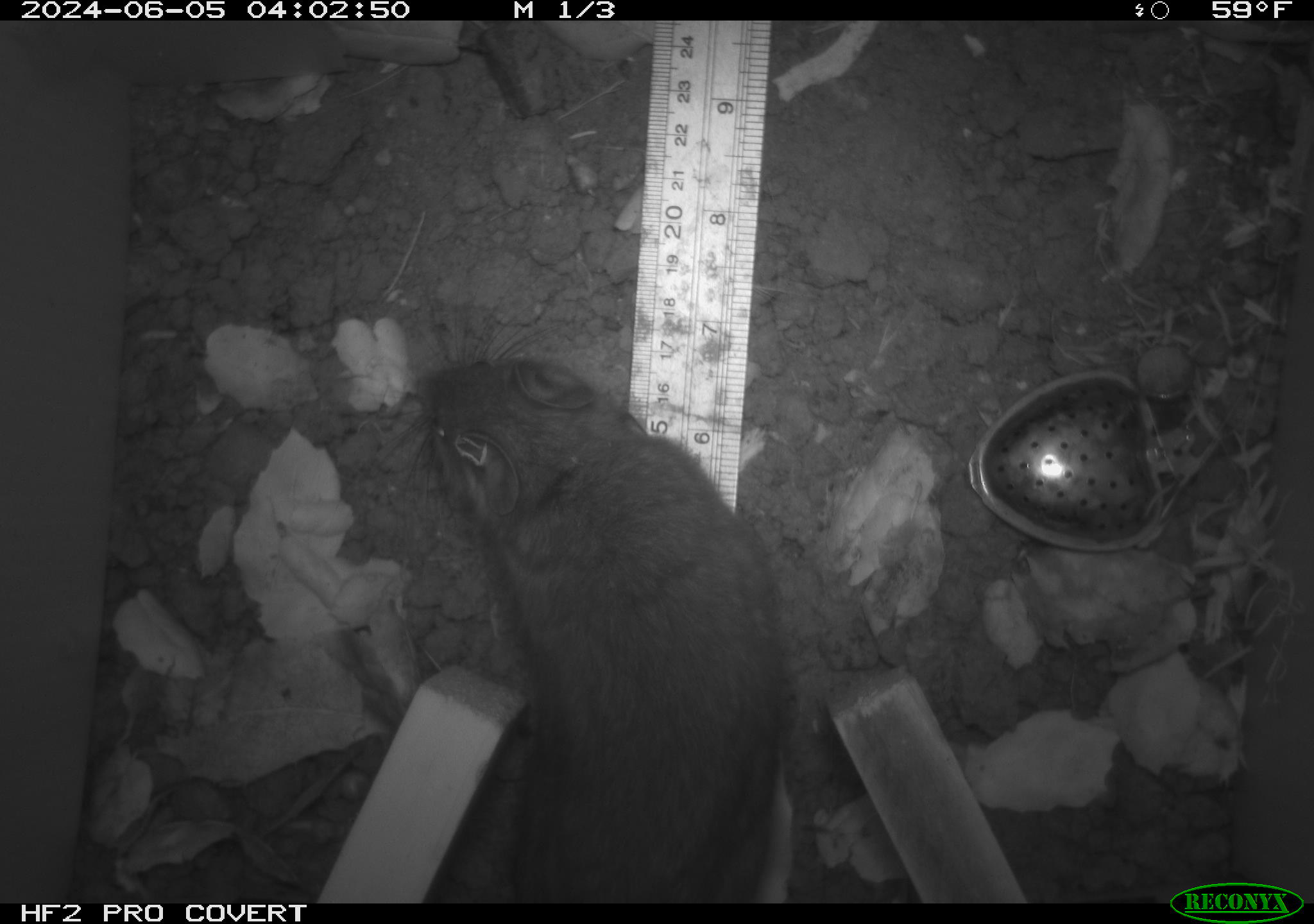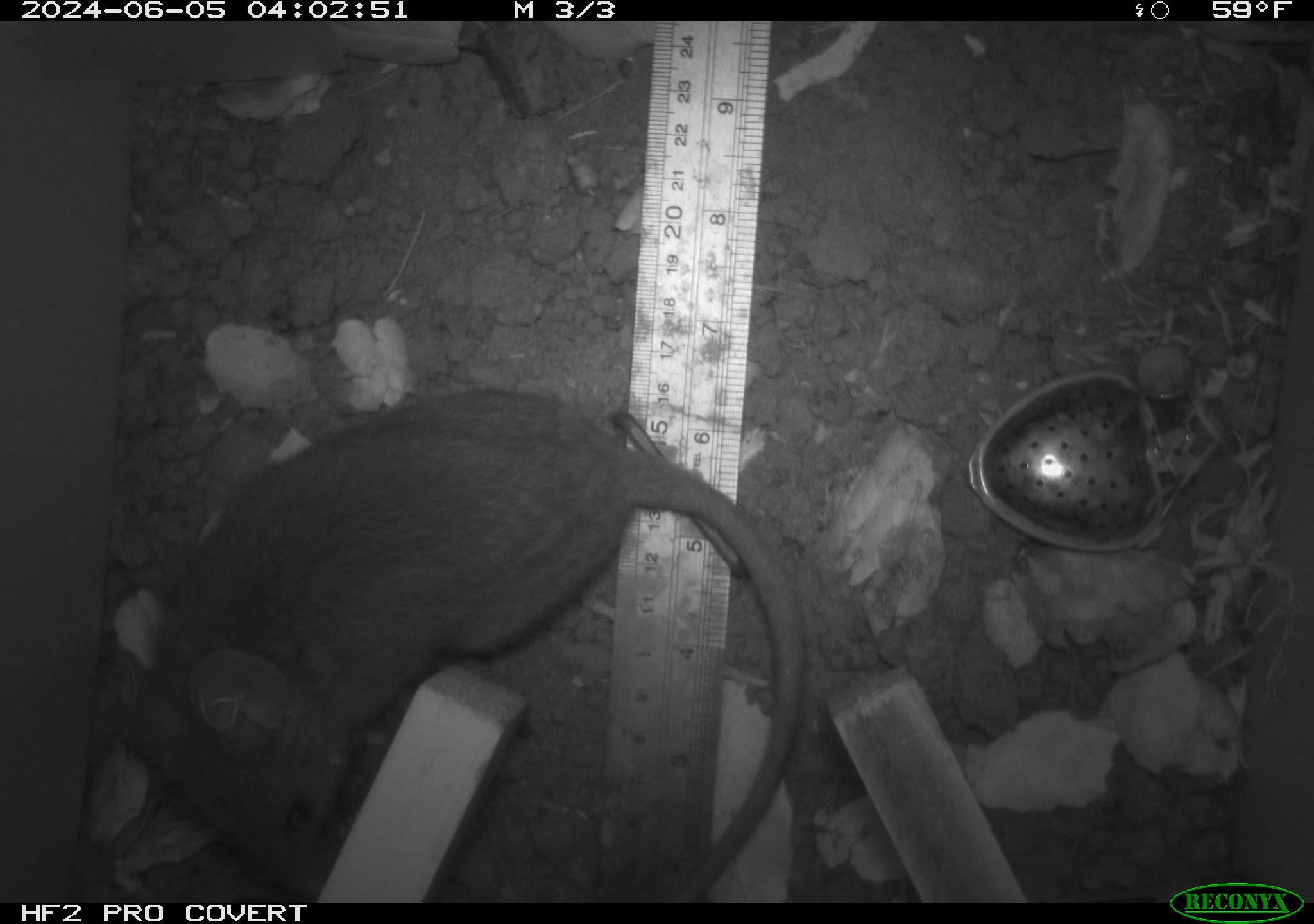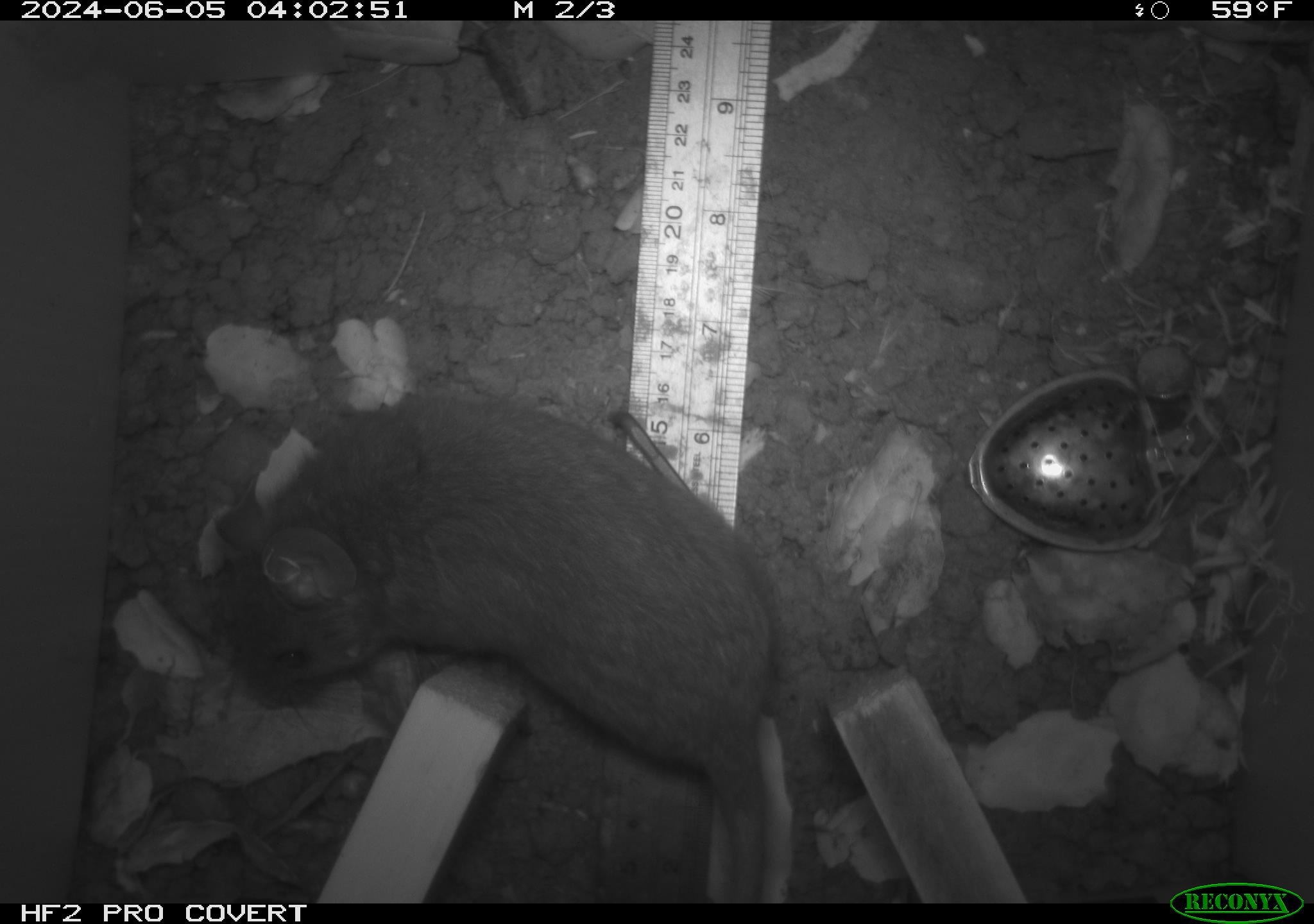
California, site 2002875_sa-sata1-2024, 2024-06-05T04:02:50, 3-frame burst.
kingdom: Animalia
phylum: Chordata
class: Mammalia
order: Rodentia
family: Cricetidae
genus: Neotoma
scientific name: Neotoma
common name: pack rat or woodrat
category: neotoma species